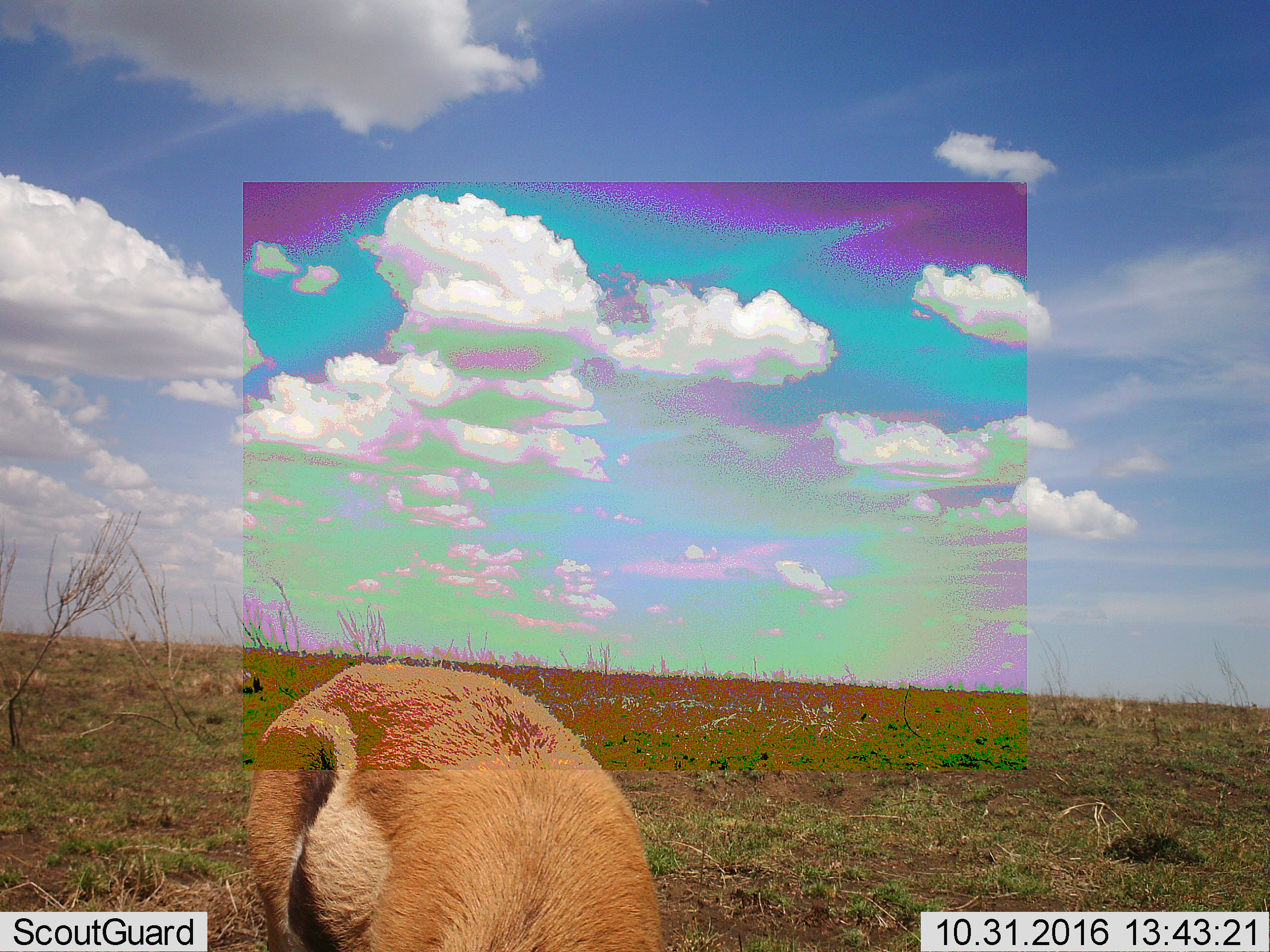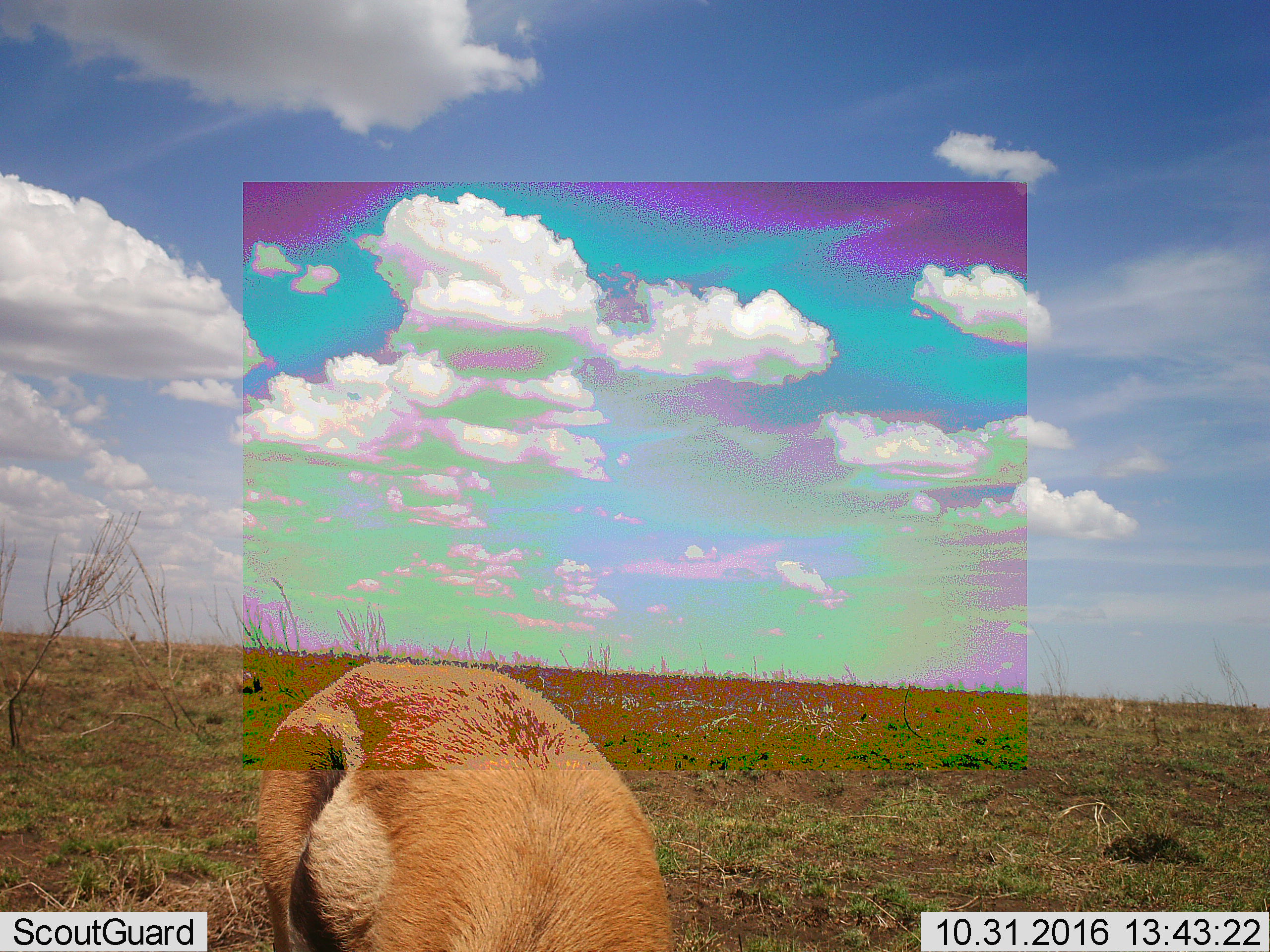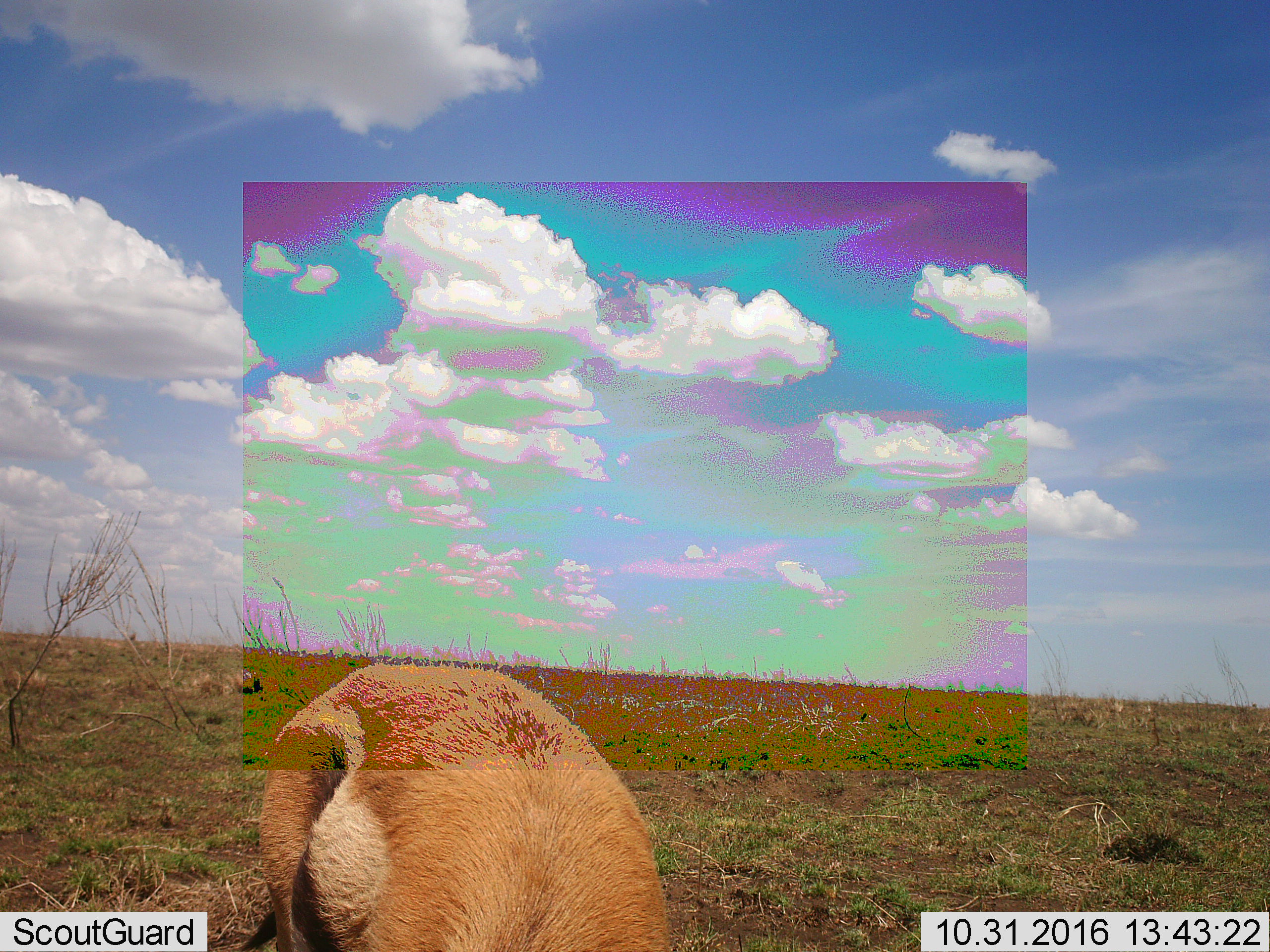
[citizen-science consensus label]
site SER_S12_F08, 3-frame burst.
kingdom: Animalia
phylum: Chordata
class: Mammalia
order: Artiodactyla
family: Bovidae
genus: Eudorcas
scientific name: Eudorcas thomsonii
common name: thomson's gazelle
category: gazellethomsons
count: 1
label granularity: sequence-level